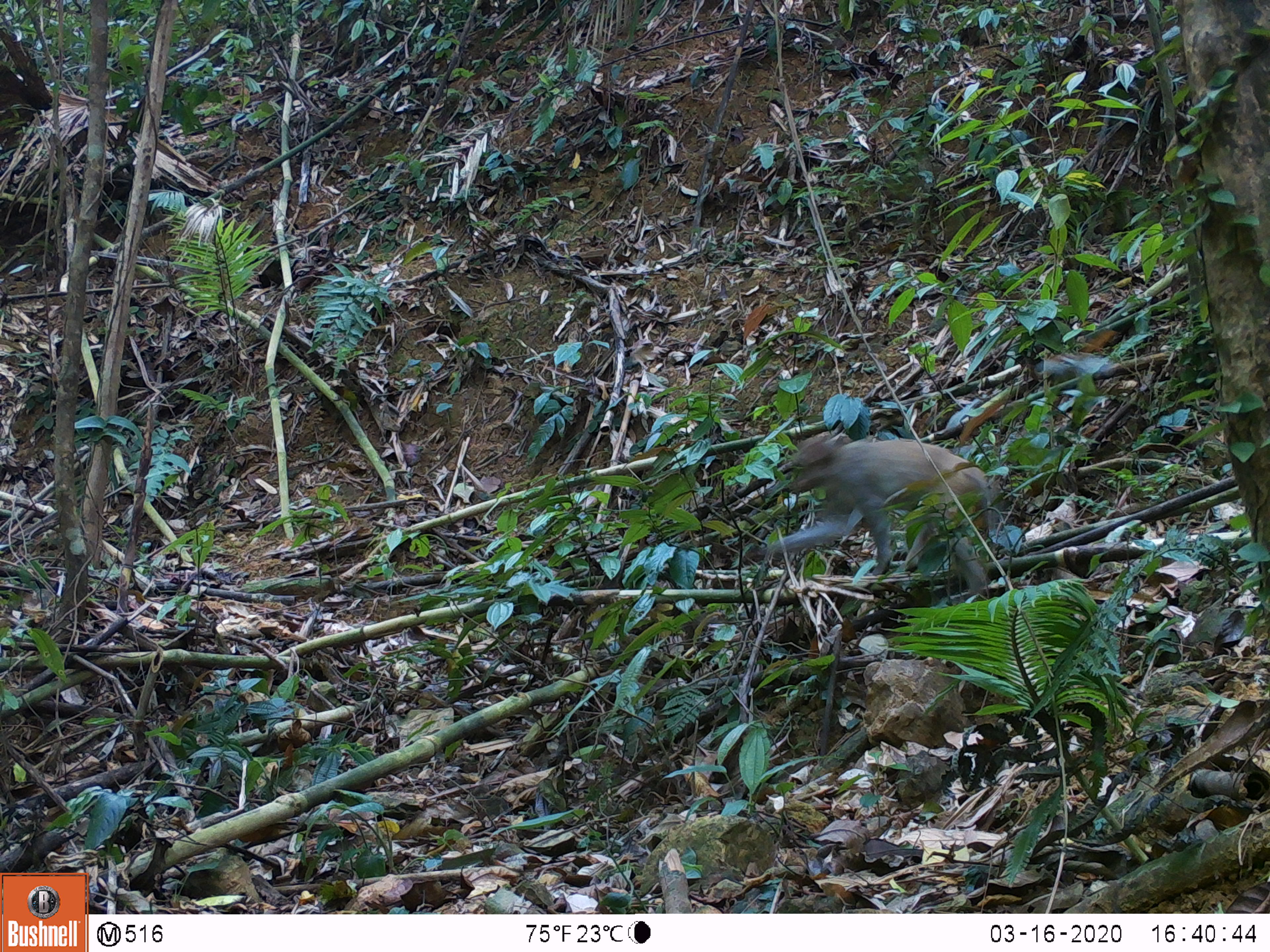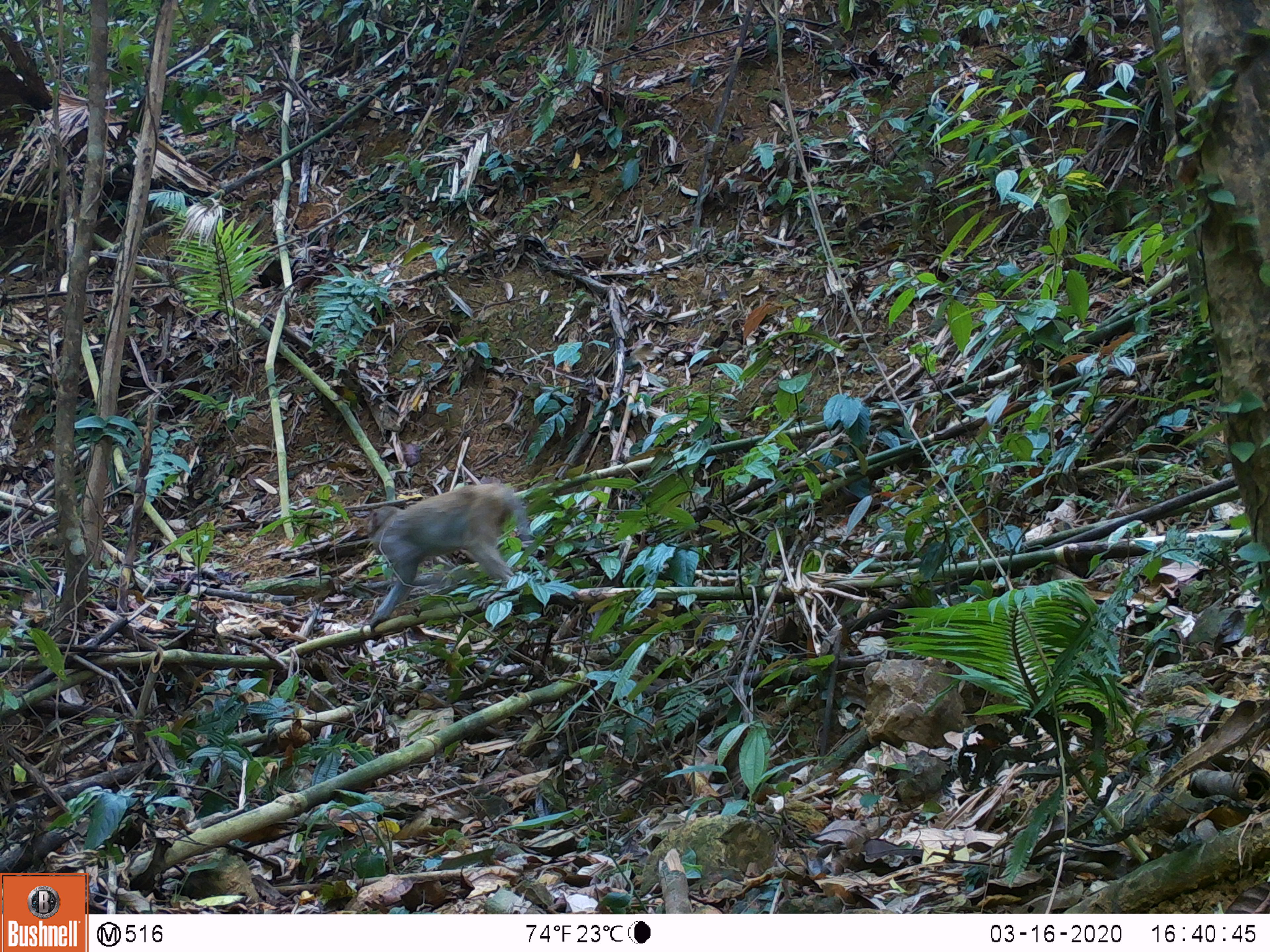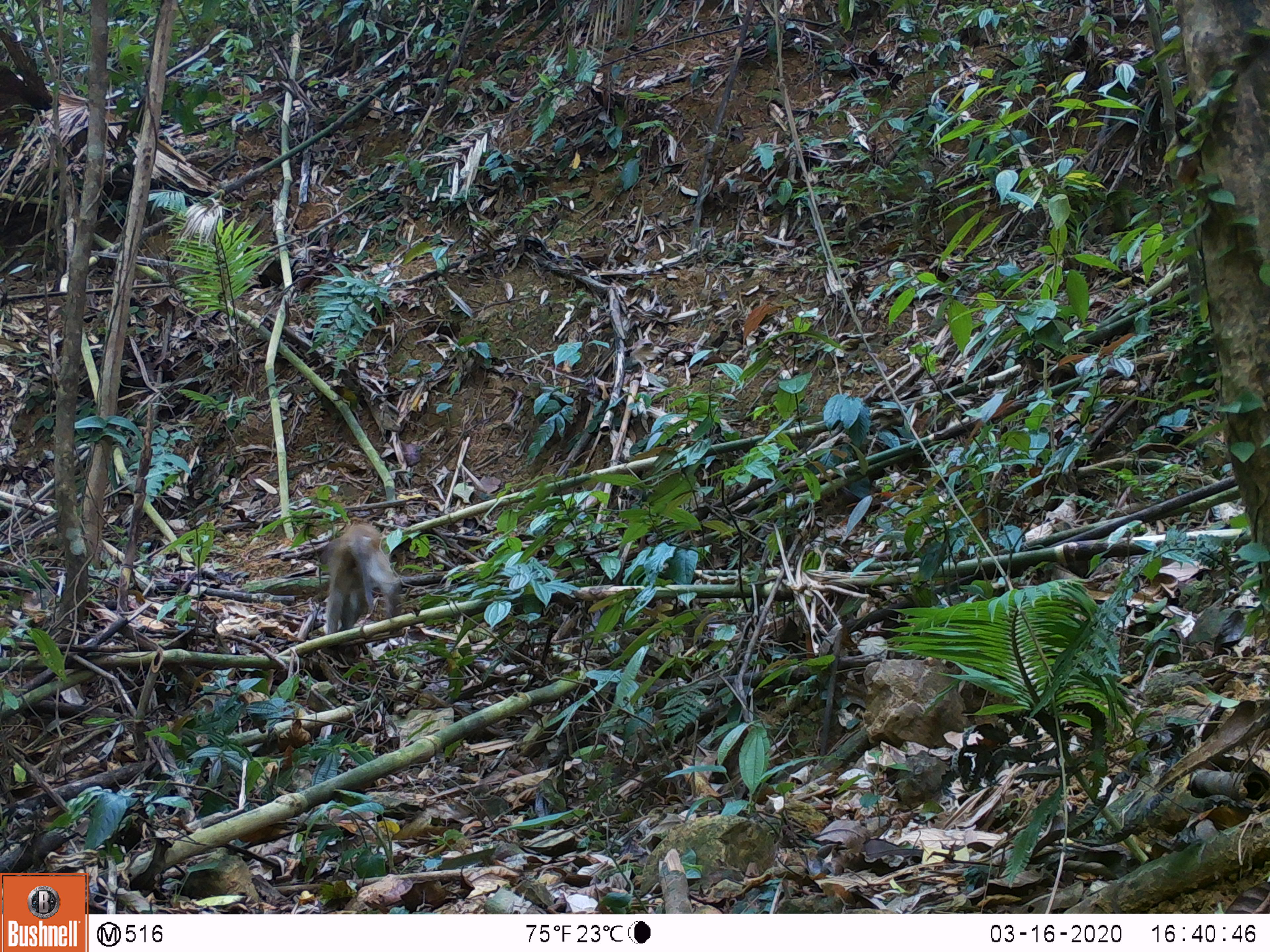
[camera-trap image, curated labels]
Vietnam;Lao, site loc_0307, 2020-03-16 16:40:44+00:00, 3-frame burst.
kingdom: Animalia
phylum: Chordata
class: Mammalia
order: Primates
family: Cercopithecidae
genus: Macaca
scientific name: Macaca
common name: macaques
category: assam or rhesus macaque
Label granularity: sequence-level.